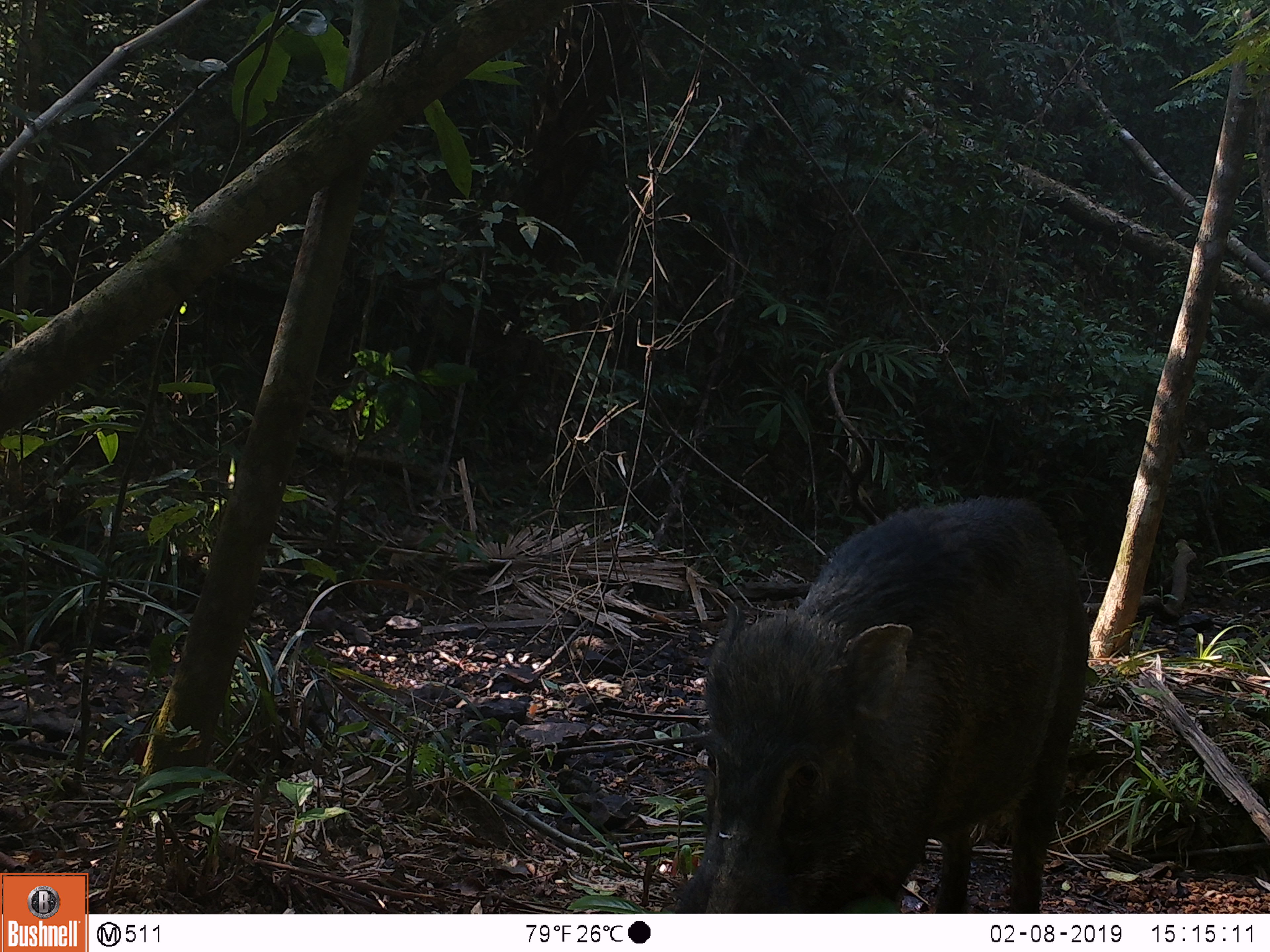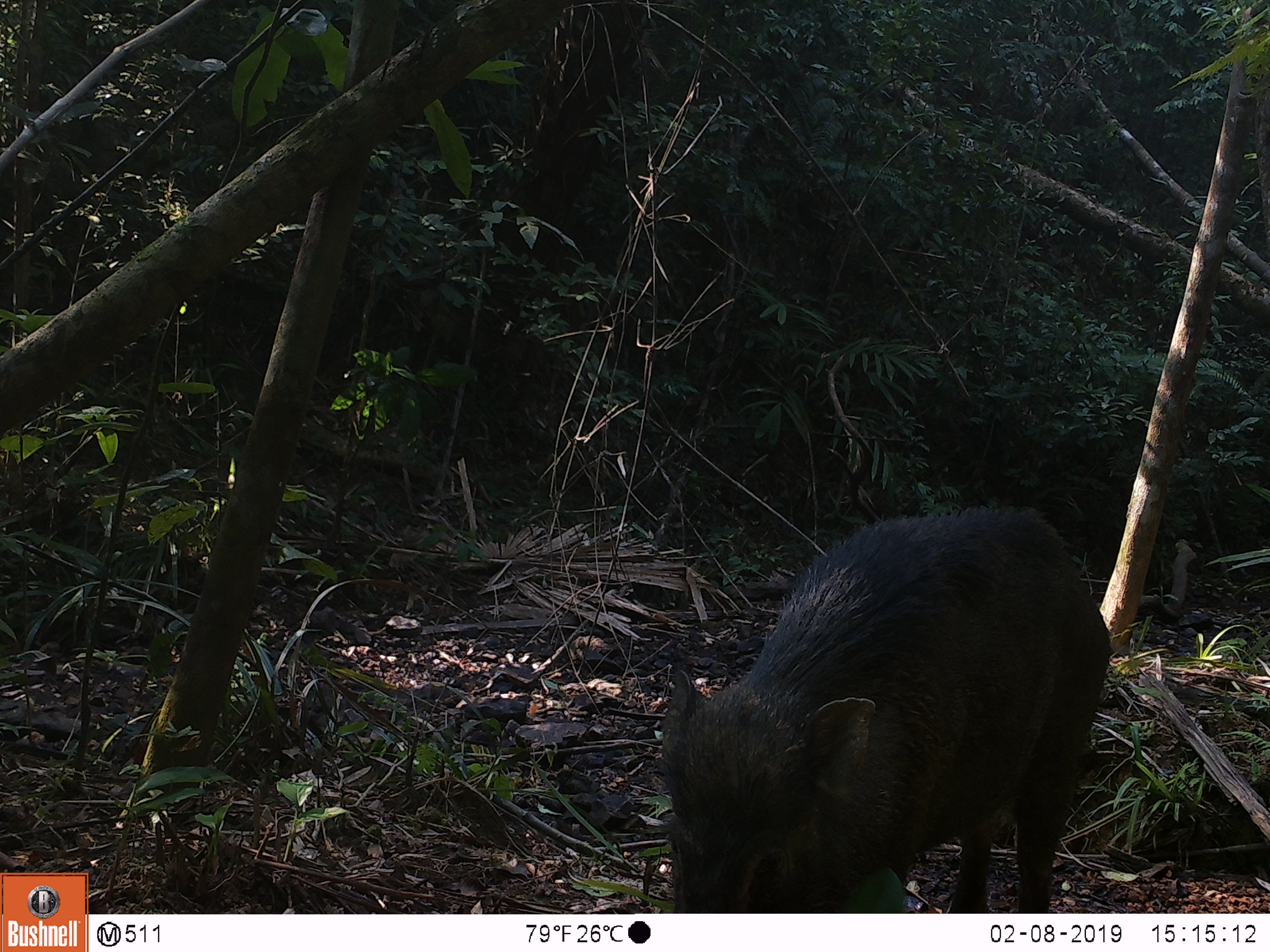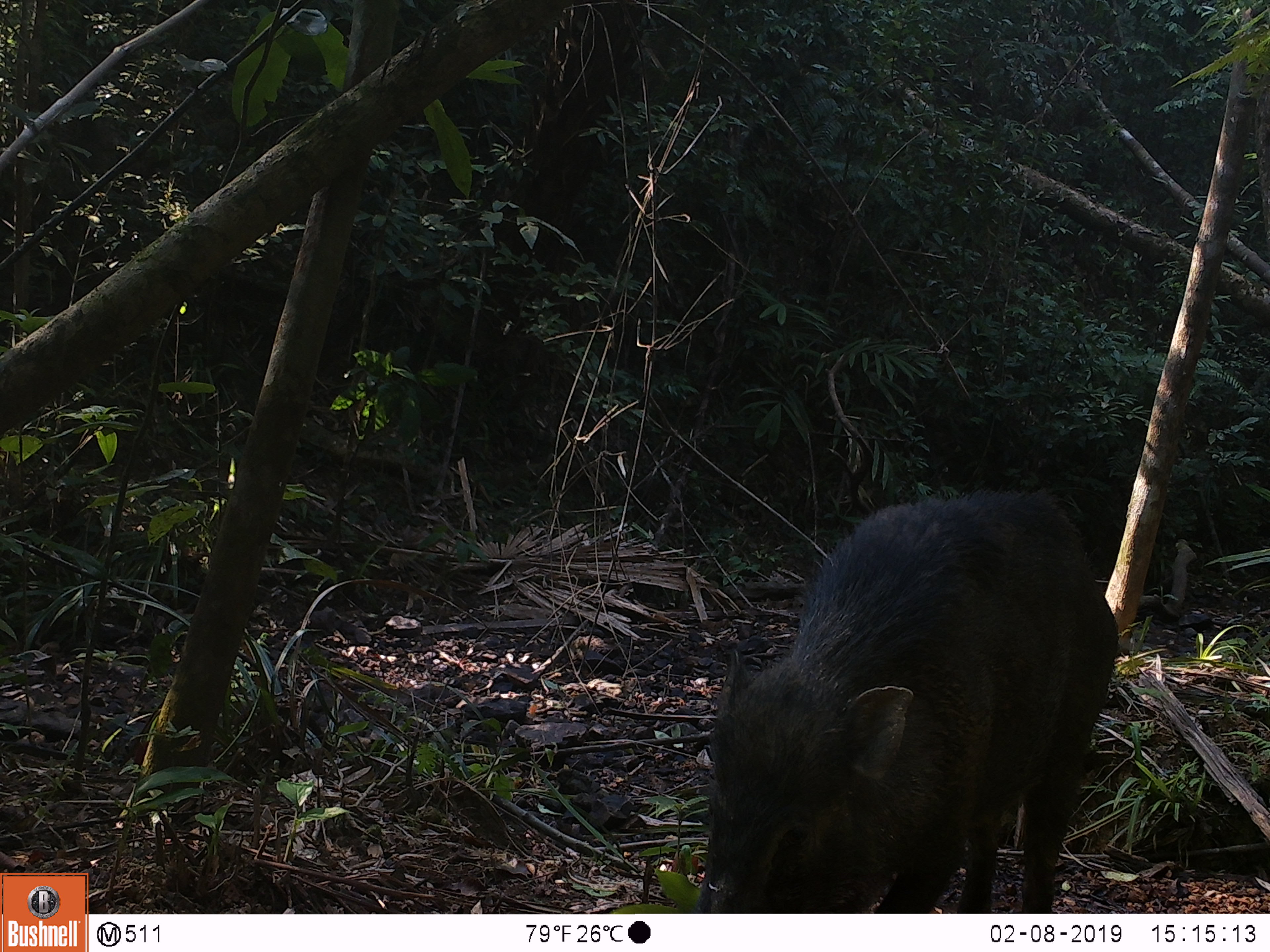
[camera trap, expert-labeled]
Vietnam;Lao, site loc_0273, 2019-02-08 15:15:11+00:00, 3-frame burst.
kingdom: Animalia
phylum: Chordata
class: Mammalia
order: Artiodactyla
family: Suidae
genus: Sus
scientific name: Sus scrofa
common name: eurasian wild pig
Eurasian wild pig (Sus scrofa). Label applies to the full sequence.